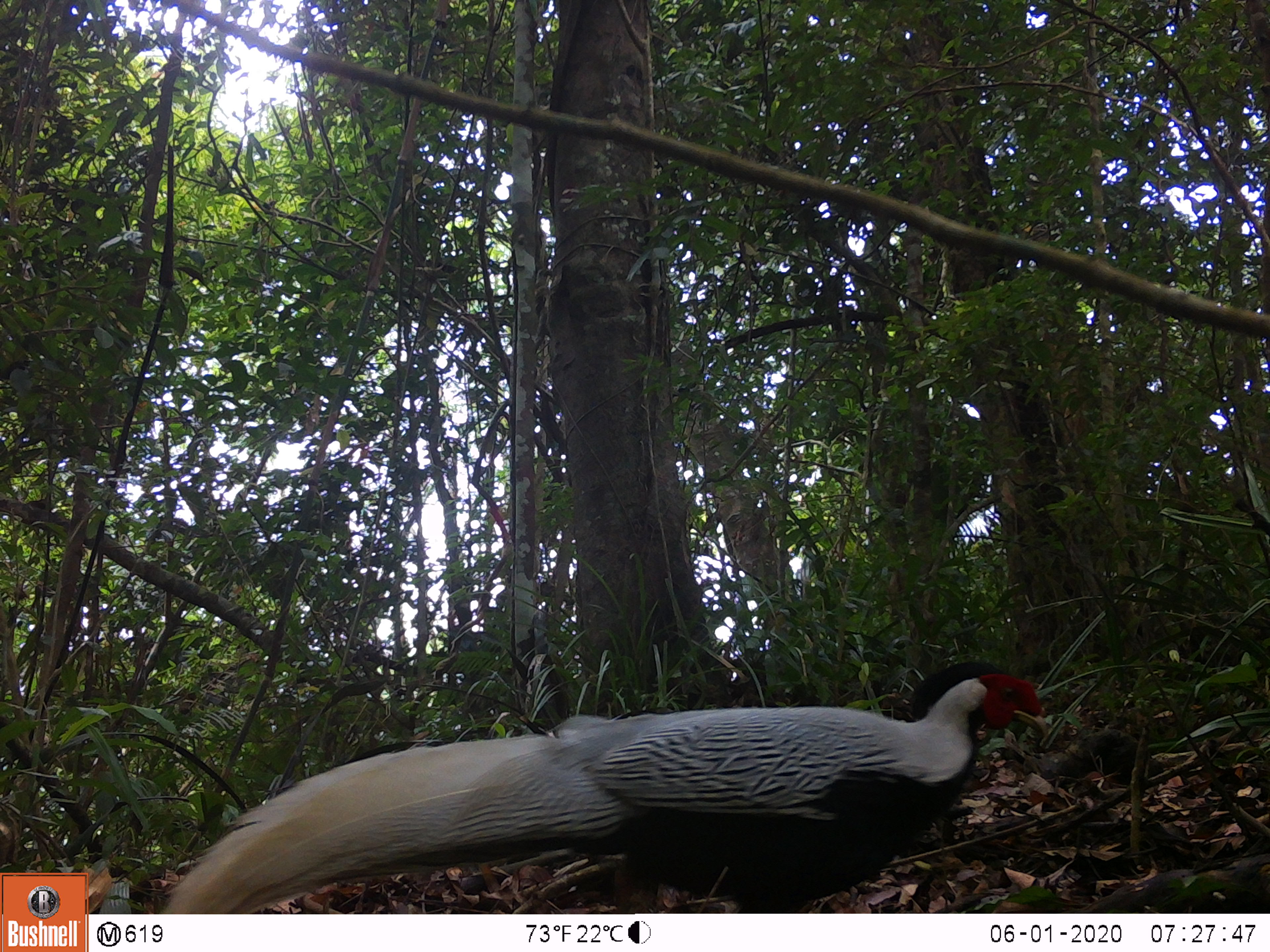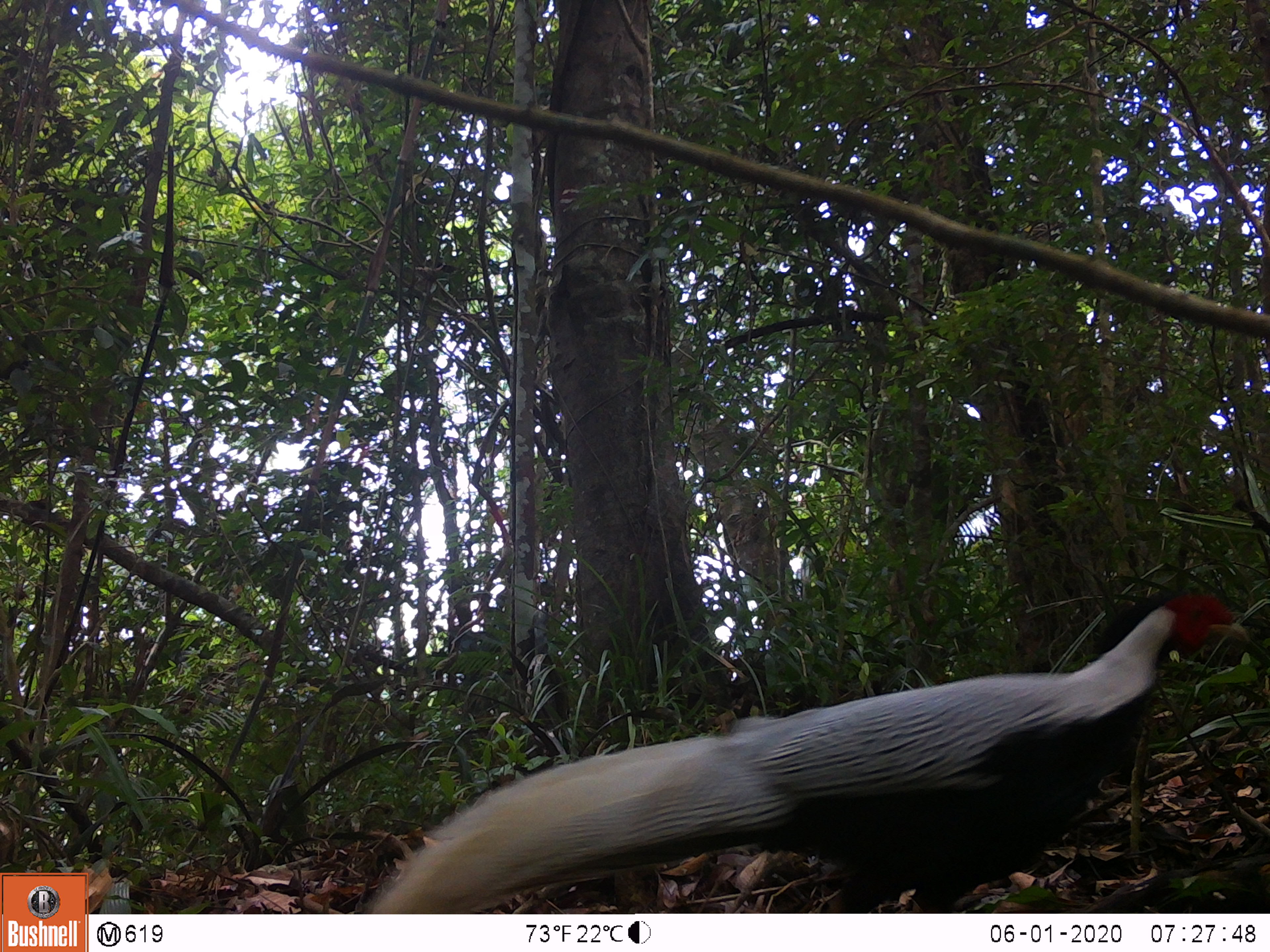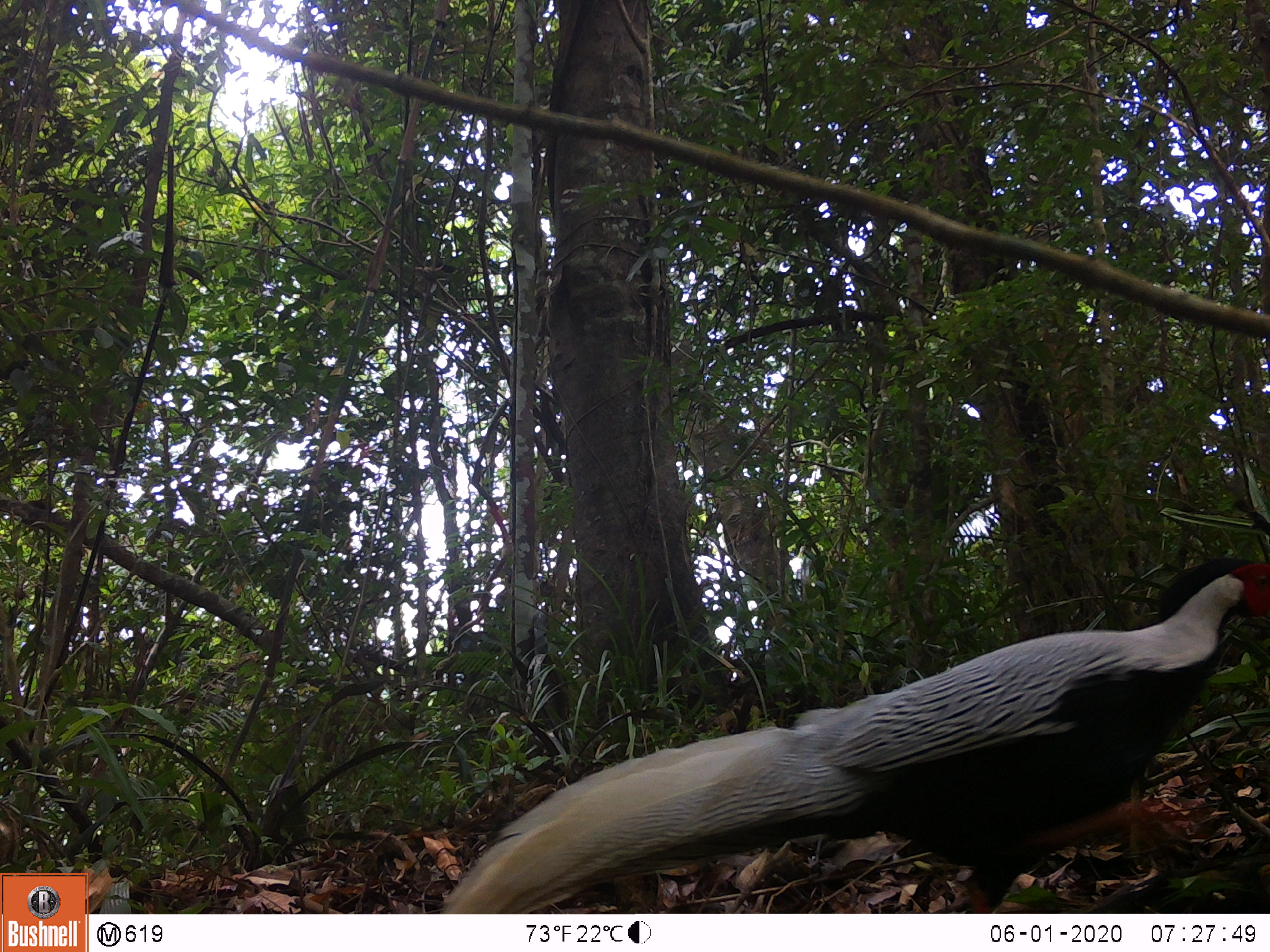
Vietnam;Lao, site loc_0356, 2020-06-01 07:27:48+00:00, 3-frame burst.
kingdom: Animalia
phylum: Chordata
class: Aves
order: Galliformes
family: Phasianidae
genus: Lophura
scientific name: Lophura nycthemera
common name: silver pheasant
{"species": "silver pheasant (Lophura nycthemera)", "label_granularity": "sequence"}